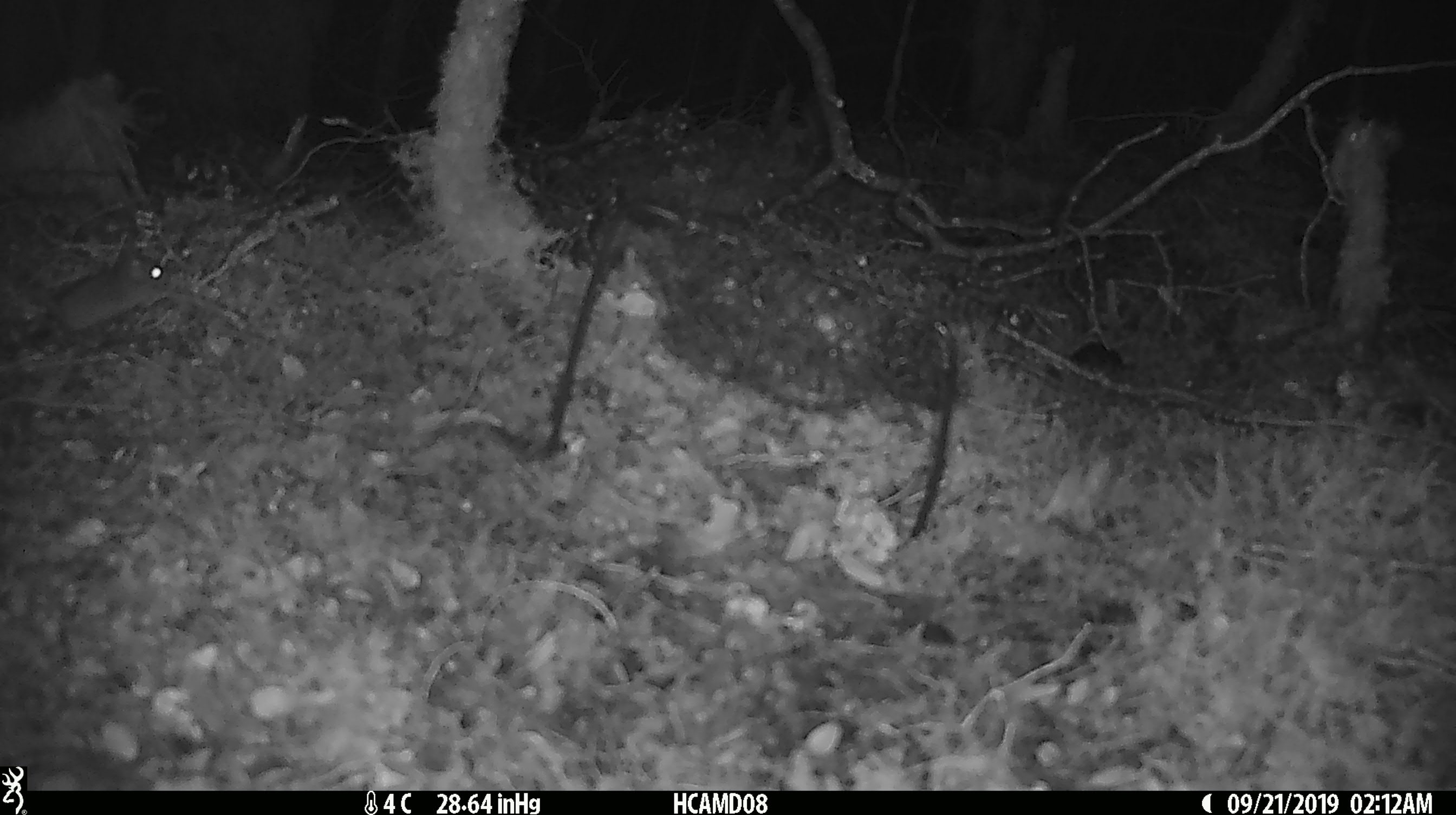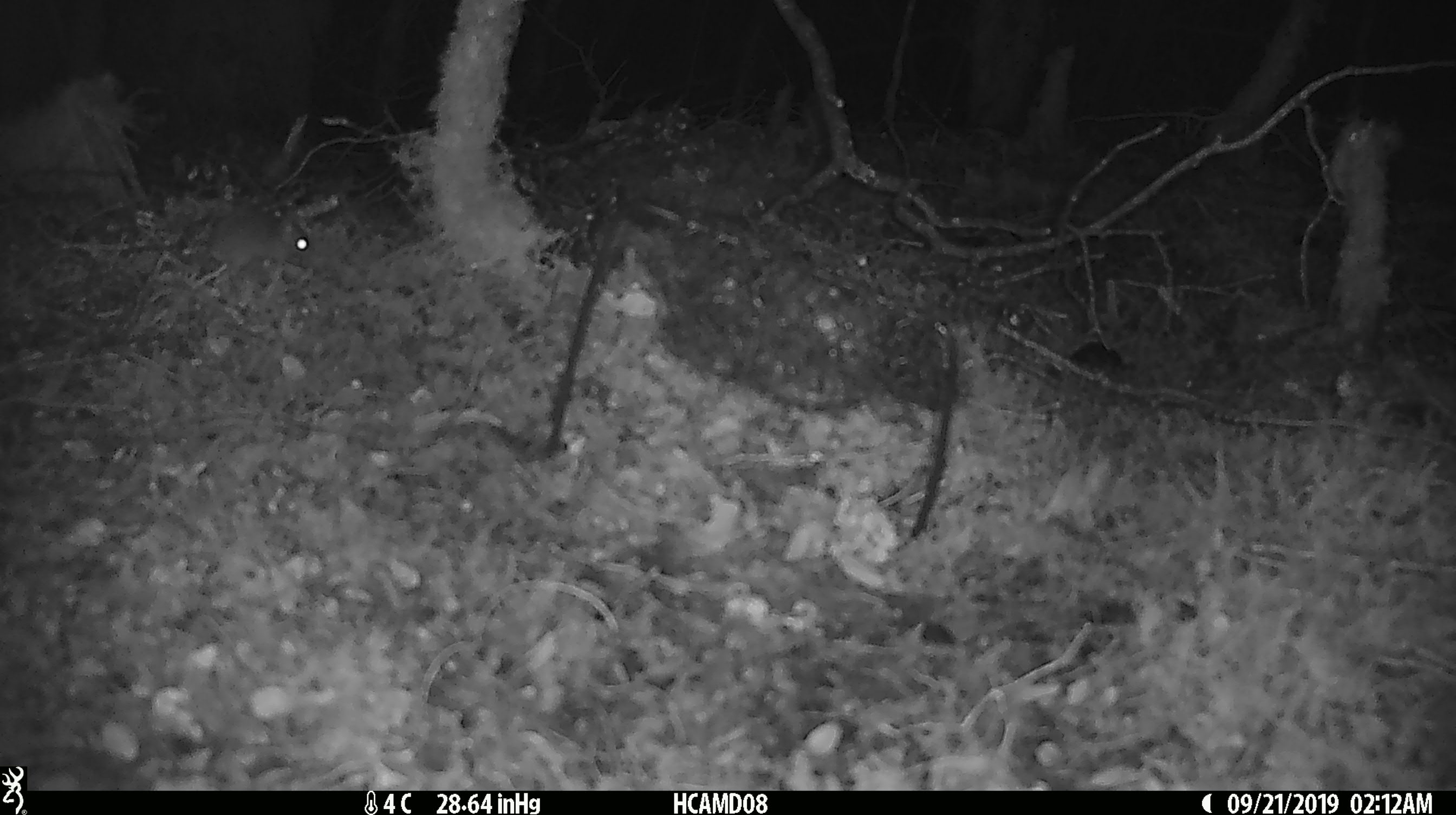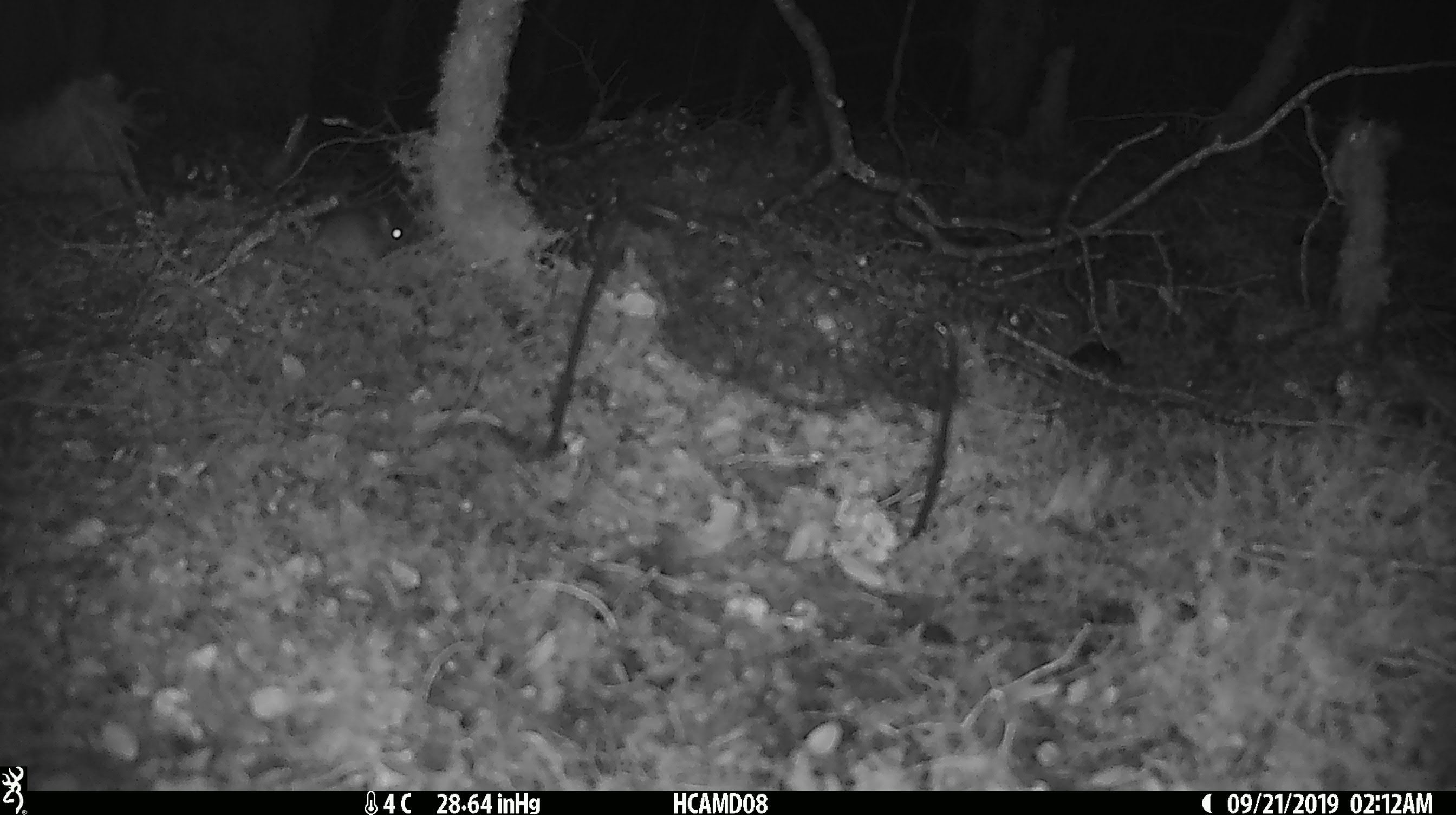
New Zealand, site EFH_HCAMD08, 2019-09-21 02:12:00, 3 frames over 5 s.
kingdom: Animalia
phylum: Chordata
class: Mammalia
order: Rodentia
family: Muridae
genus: Mus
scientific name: Mus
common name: mouse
Mouse (Mus).